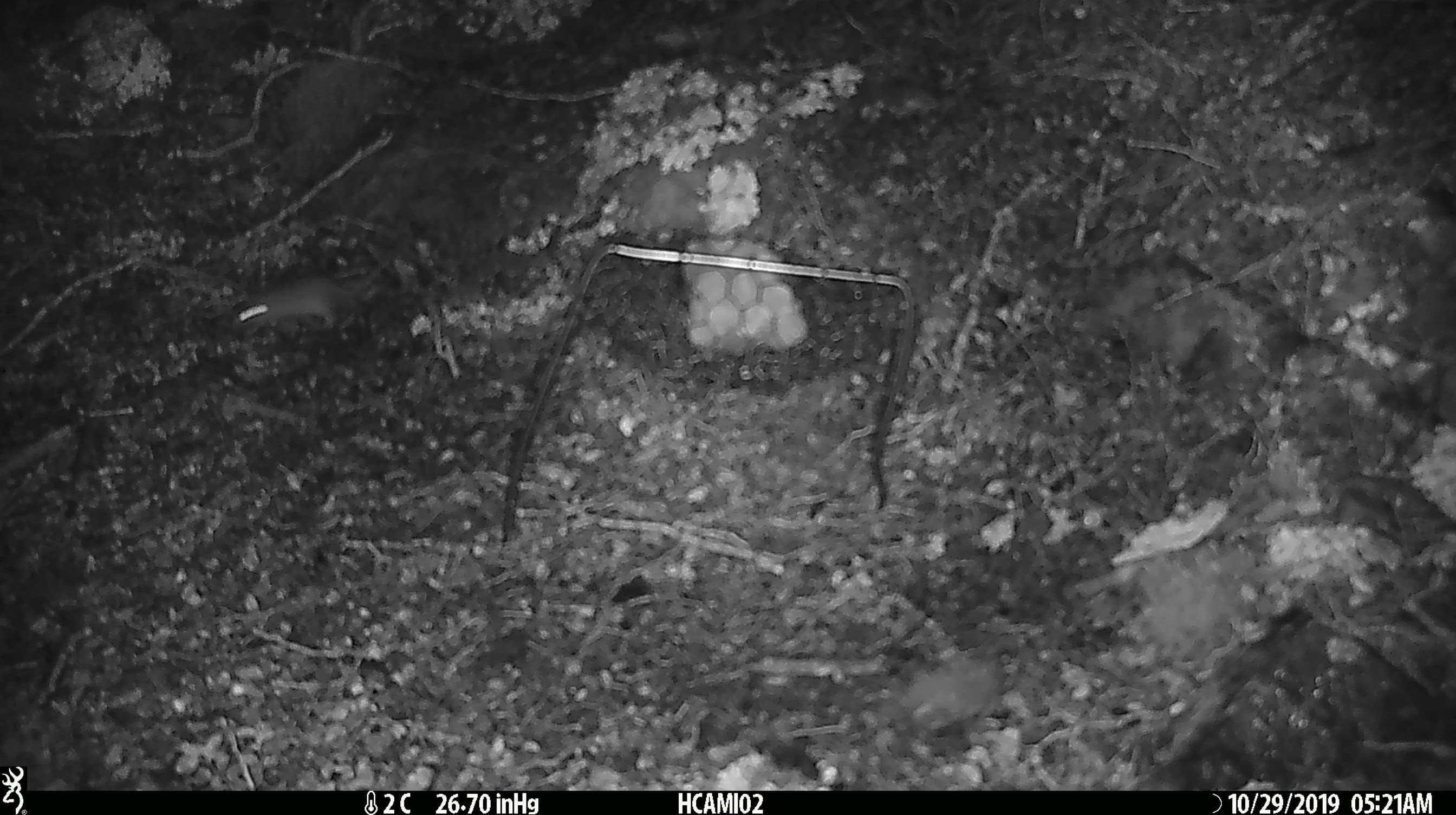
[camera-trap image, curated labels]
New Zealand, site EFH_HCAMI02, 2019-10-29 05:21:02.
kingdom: Animalia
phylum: Chordata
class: Mammalia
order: Rodentia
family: Muridae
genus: Mus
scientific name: Mus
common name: mouse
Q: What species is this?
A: Mouse (Mus).